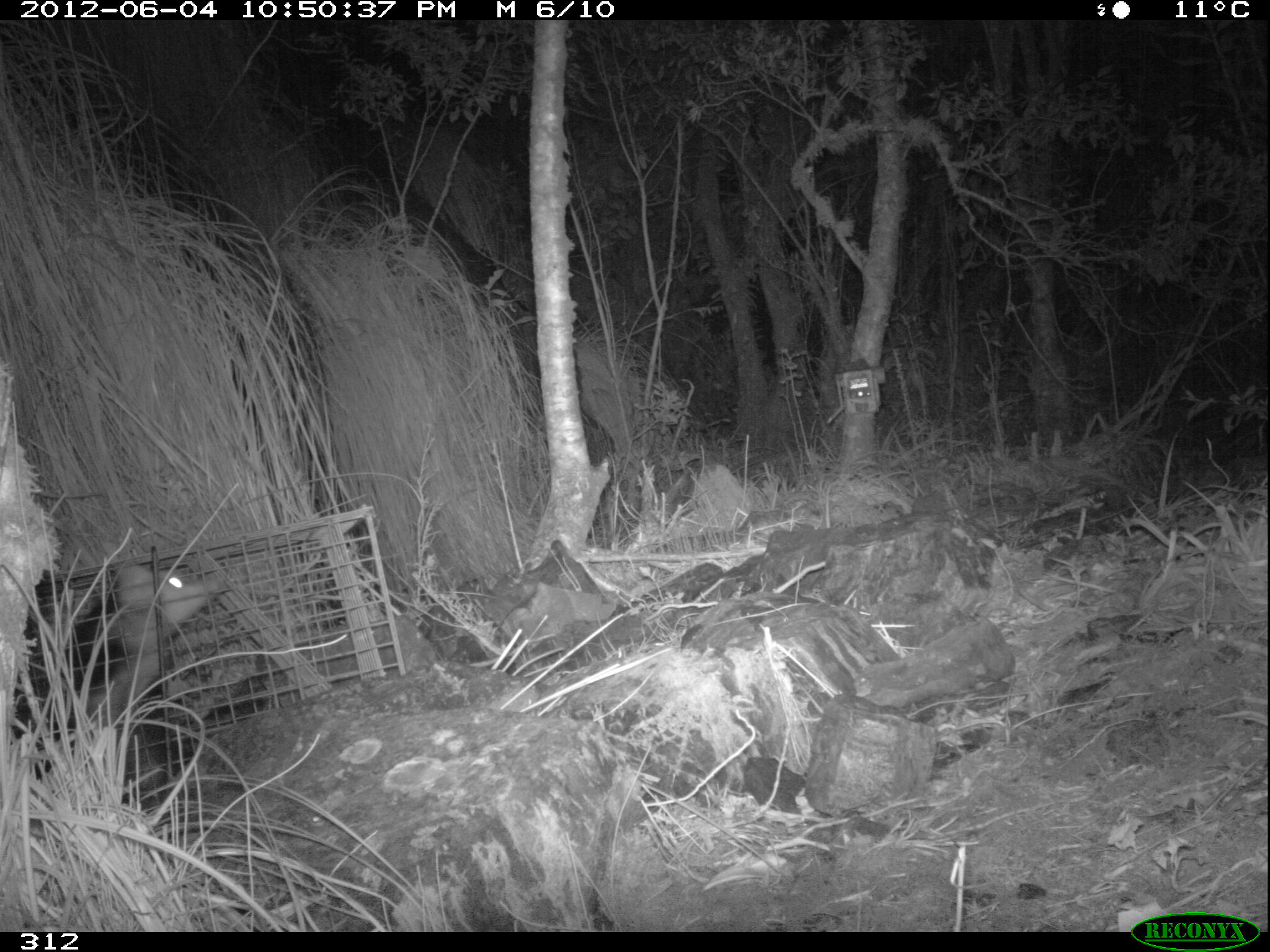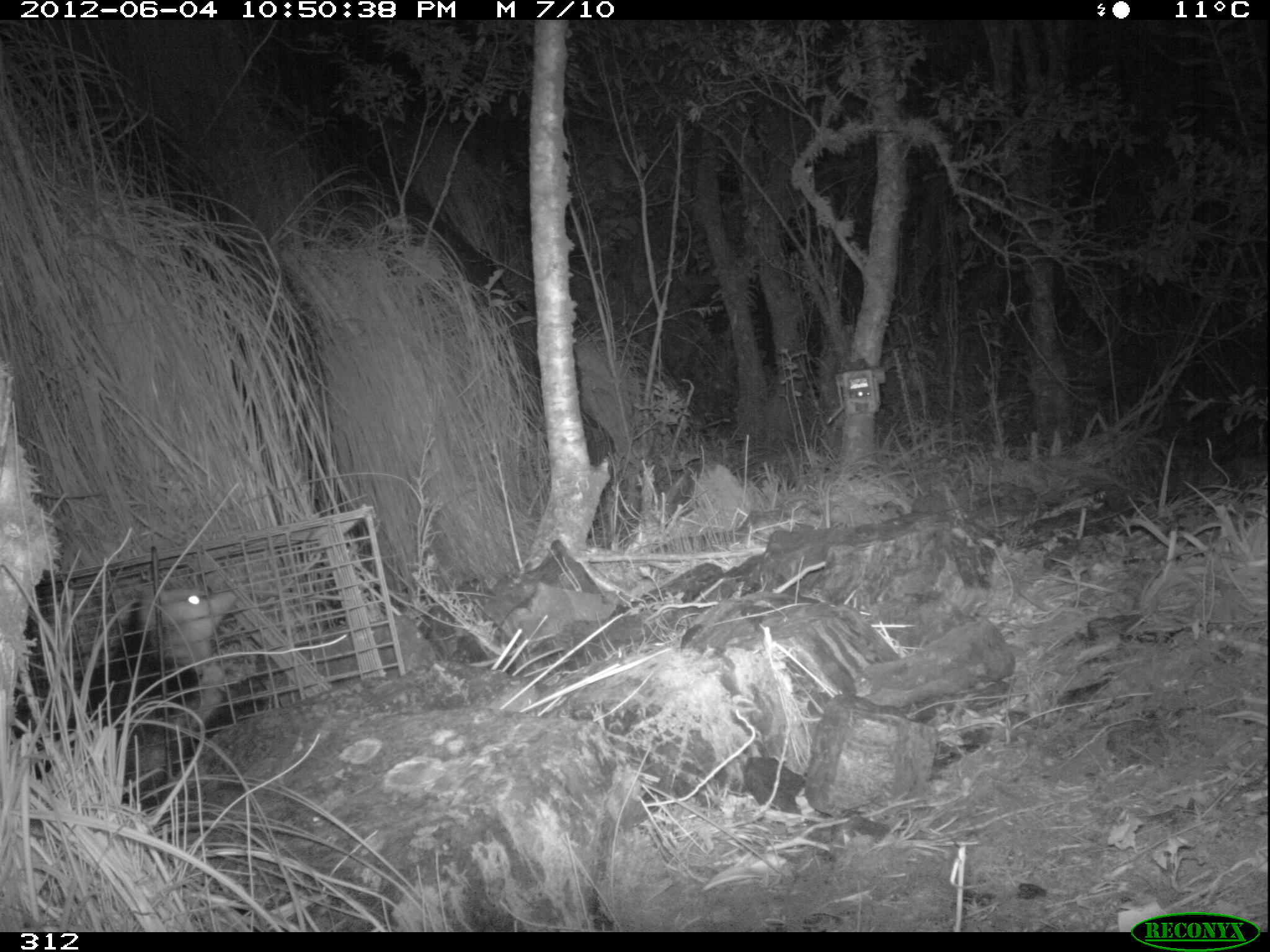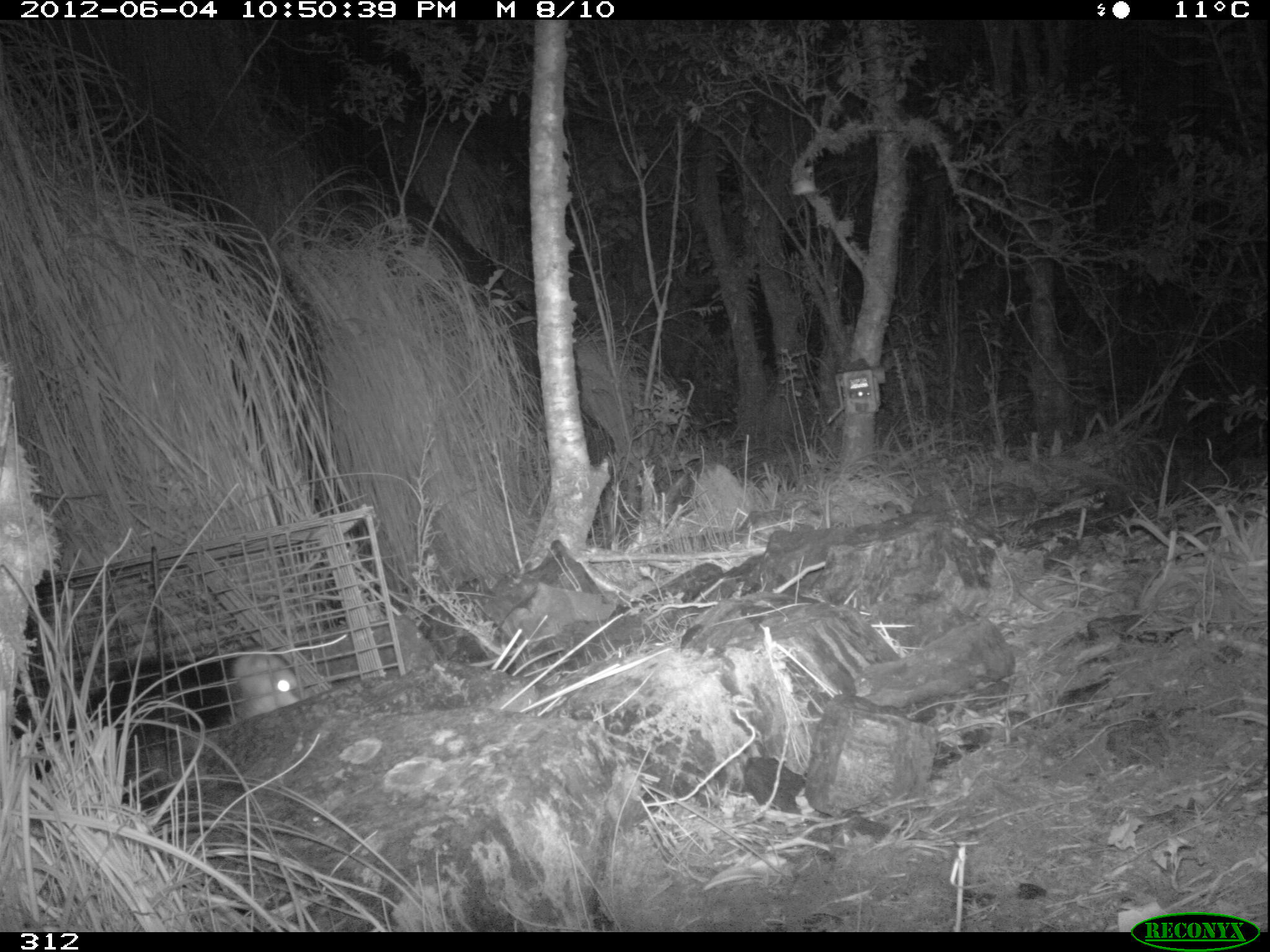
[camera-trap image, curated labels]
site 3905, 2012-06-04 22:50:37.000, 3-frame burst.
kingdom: Animalia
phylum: Chordata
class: Mammalia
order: Didelphimorphia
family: Didelphidae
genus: Didelphis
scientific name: Didelphis pernigra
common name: andean white-eared opossum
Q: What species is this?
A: Didelphis pernigra (andean white-eared opossum).